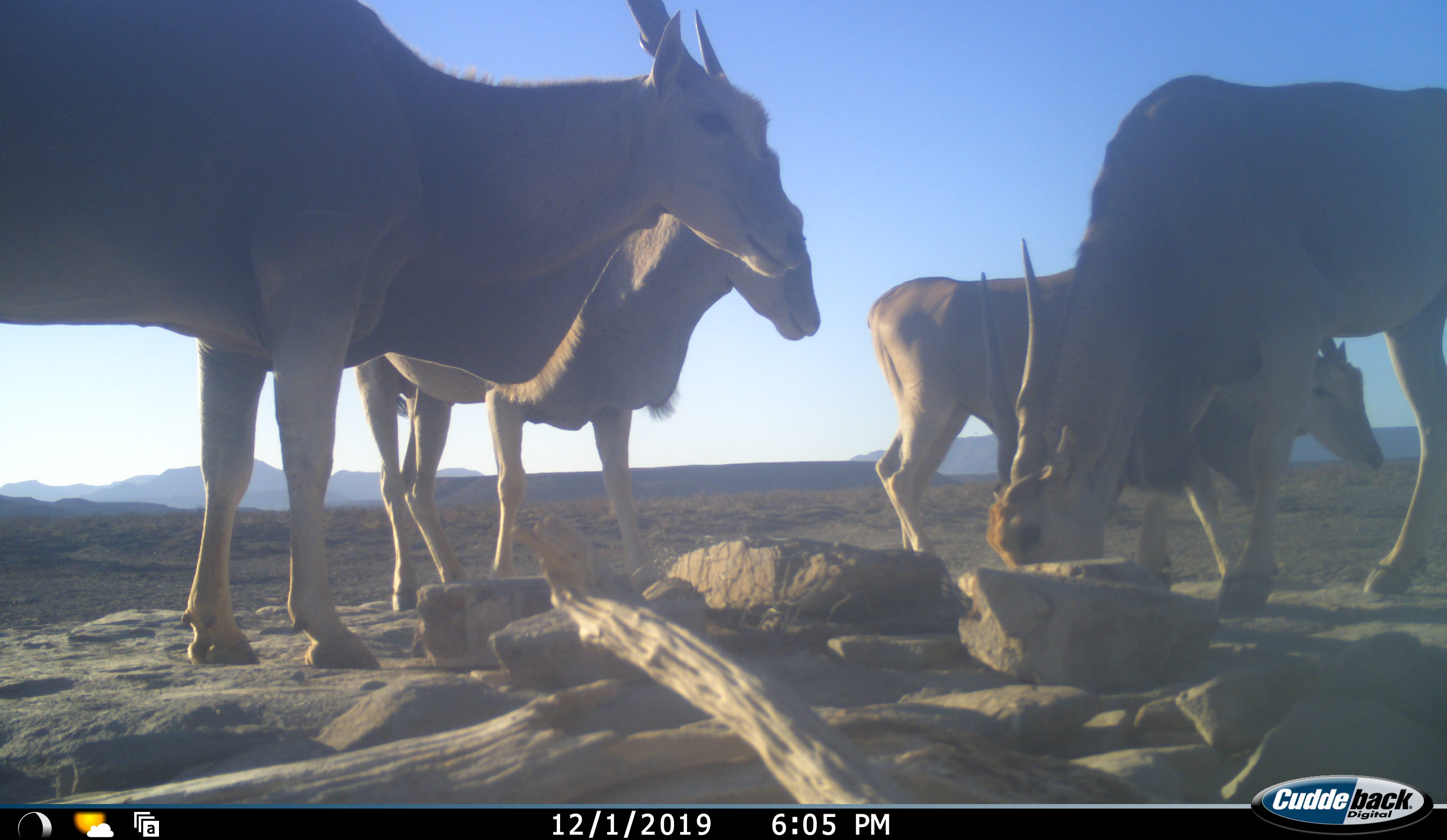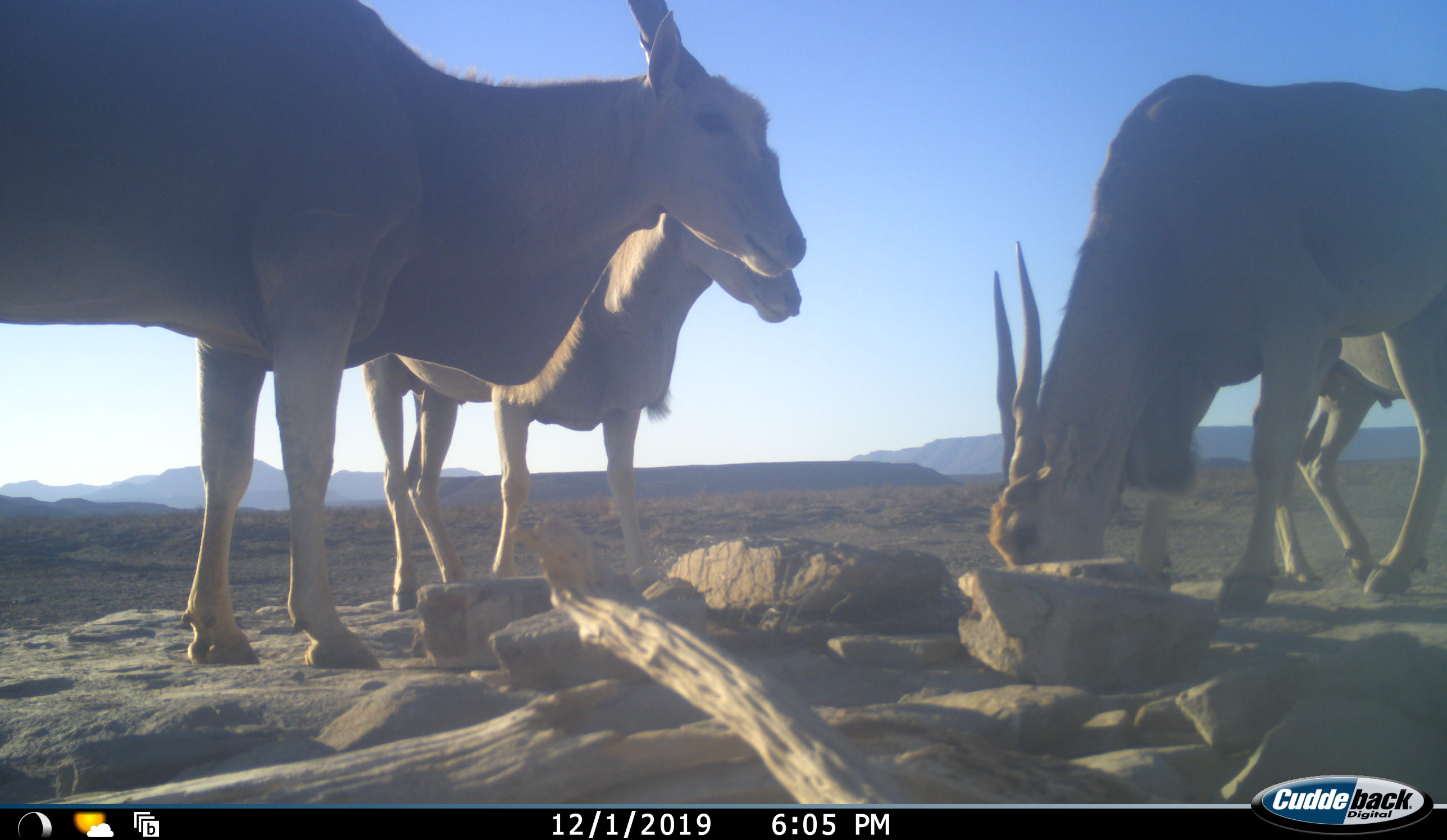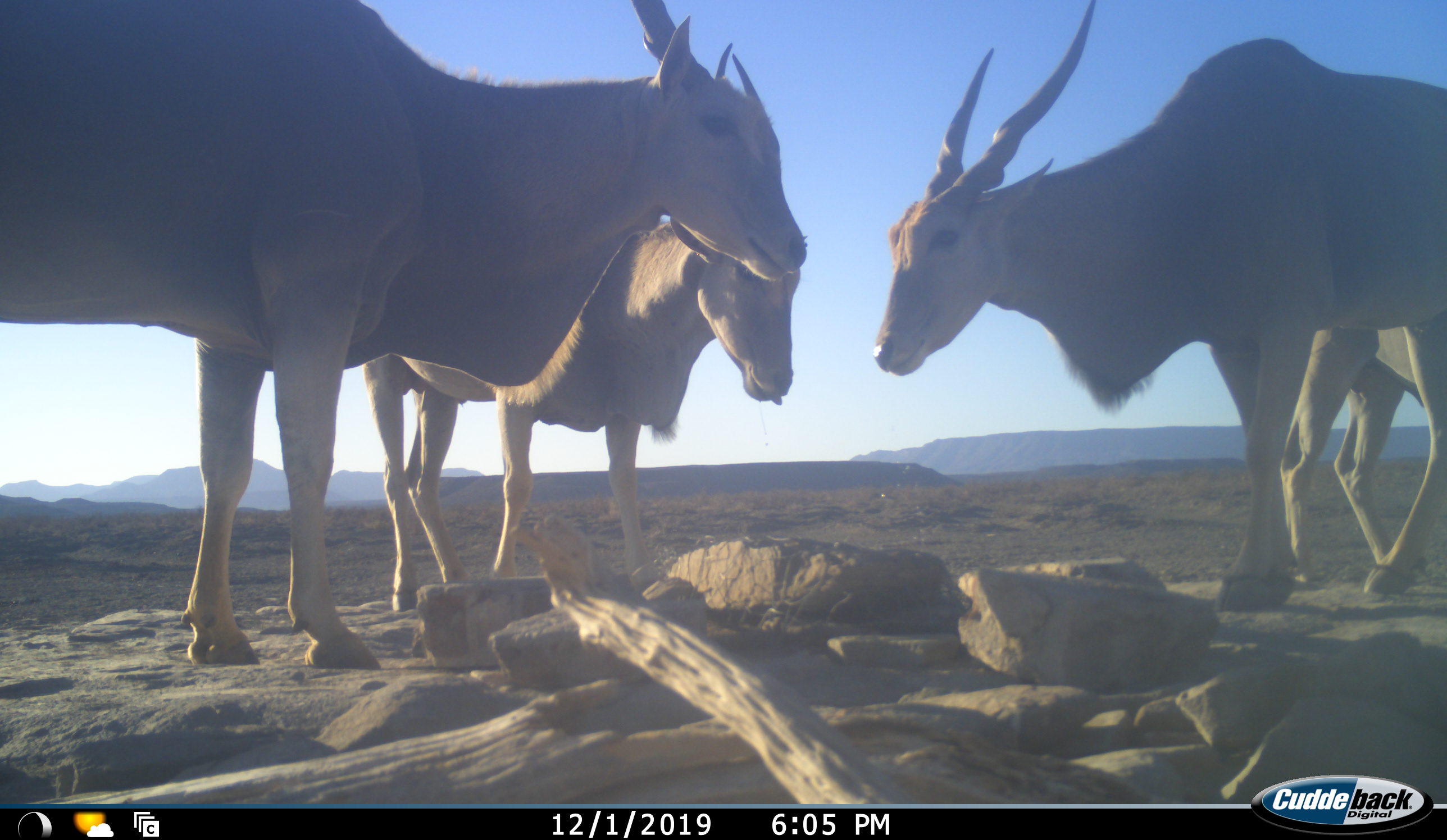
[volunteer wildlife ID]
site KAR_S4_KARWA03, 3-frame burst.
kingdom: Animalia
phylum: Chordata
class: Mammalia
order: Artiodactyla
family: Bovidae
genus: Tragelaphus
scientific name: Tragelaphus oryx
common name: eland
Eland (Tragelaphus oryx), count 4. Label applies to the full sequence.